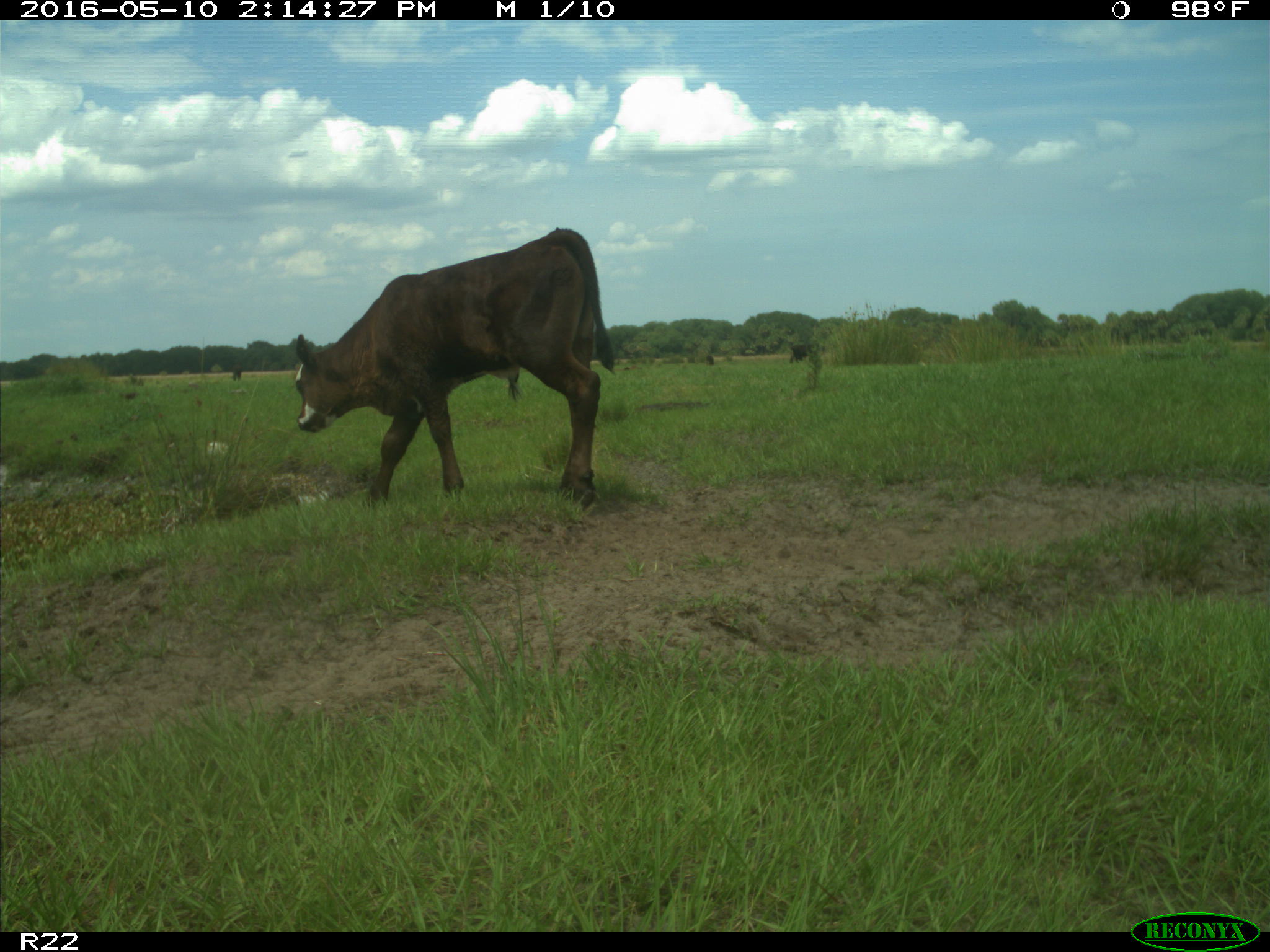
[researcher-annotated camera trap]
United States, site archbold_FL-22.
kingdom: Animalia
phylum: Chordata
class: Mammalia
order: Artiodactyla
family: Bovidae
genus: Bos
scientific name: Bos taurus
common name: domestic cow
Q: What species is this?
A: Bos taurus (domestic cow).